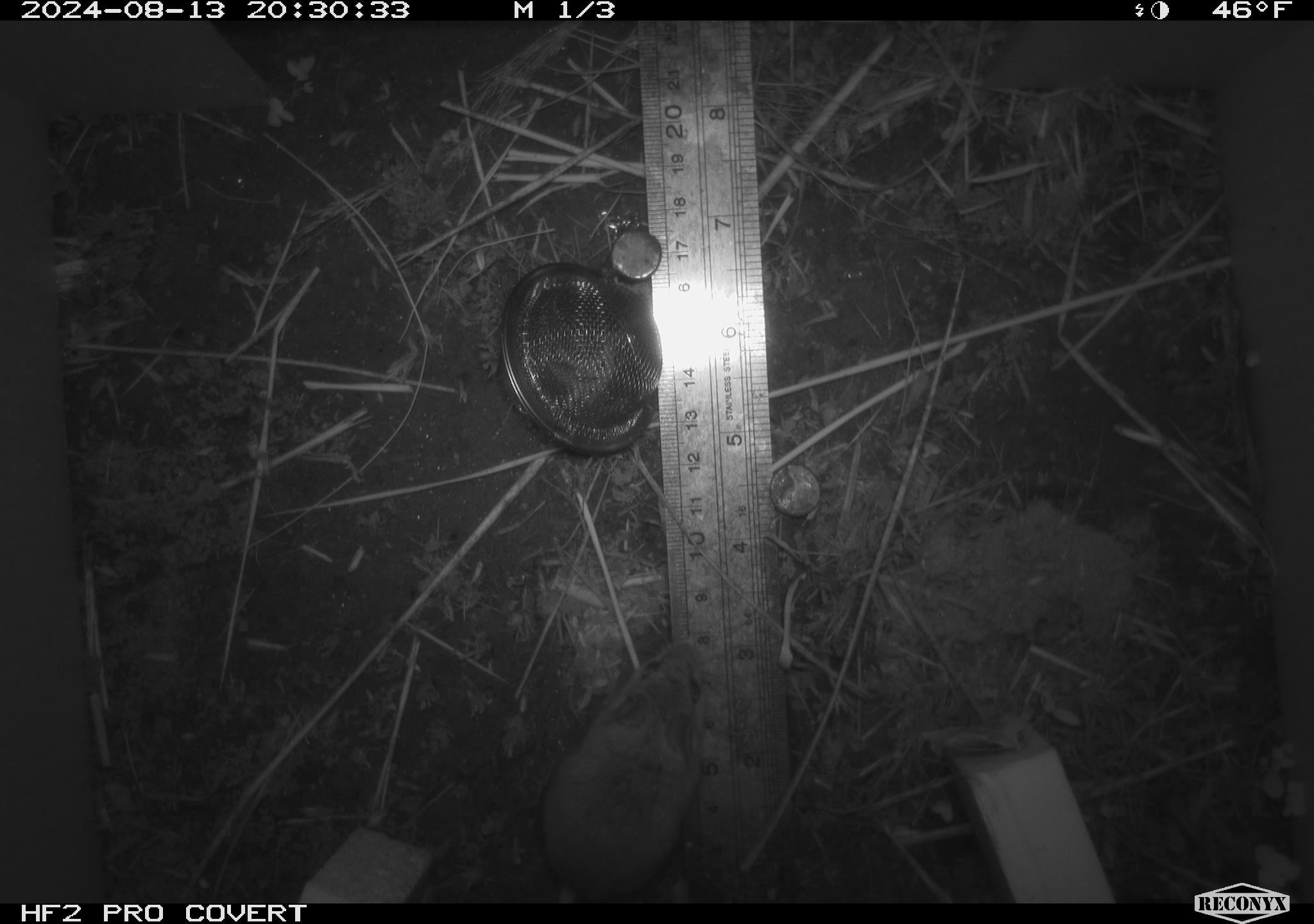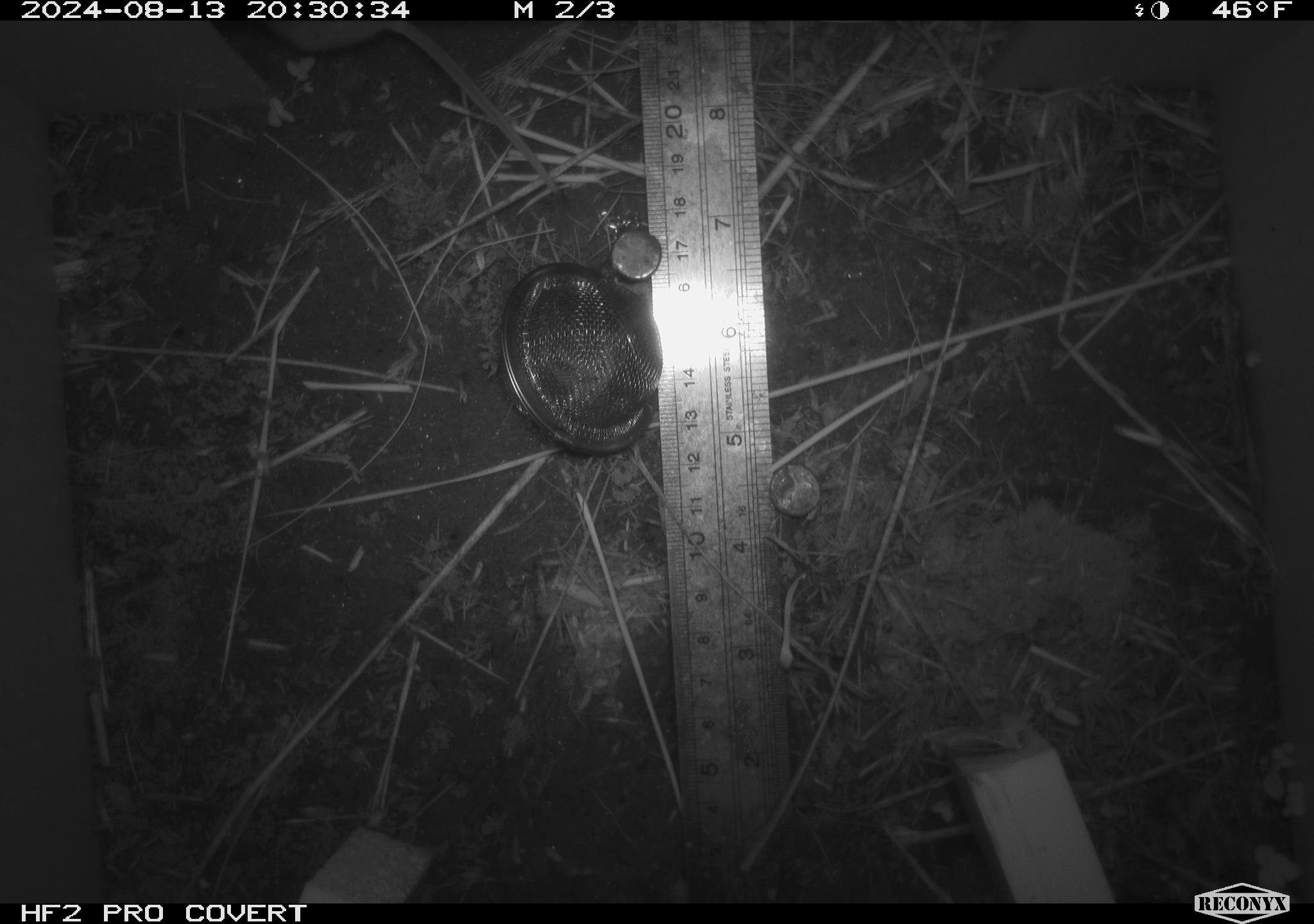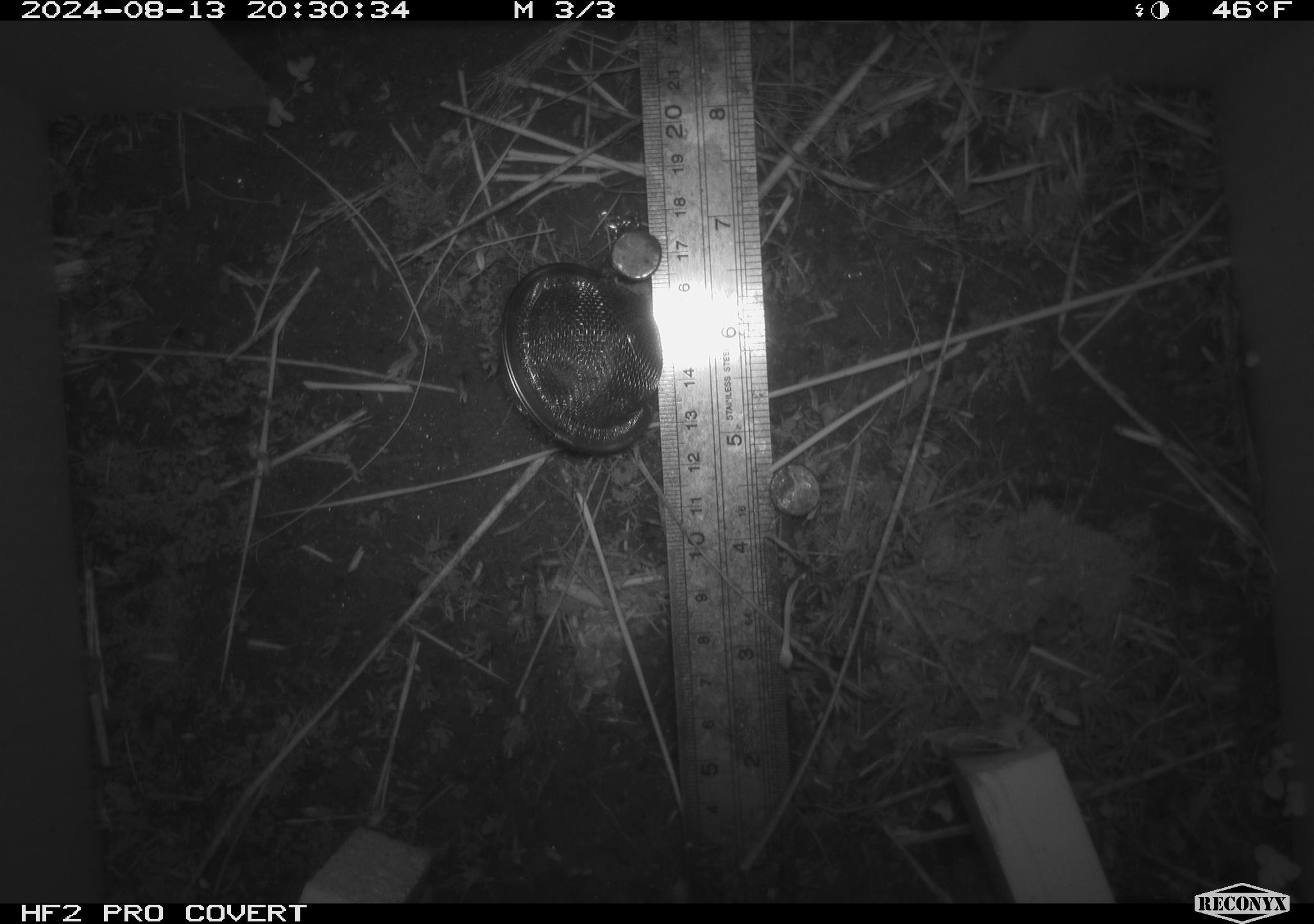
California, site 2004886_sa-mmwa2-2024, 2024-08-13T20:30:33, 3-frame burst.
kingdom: Animalia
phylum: Chordata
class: Mammalia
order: Rodentia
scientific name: Rodentia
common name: mouse species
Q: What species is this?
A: Mouse species (Rodentia).